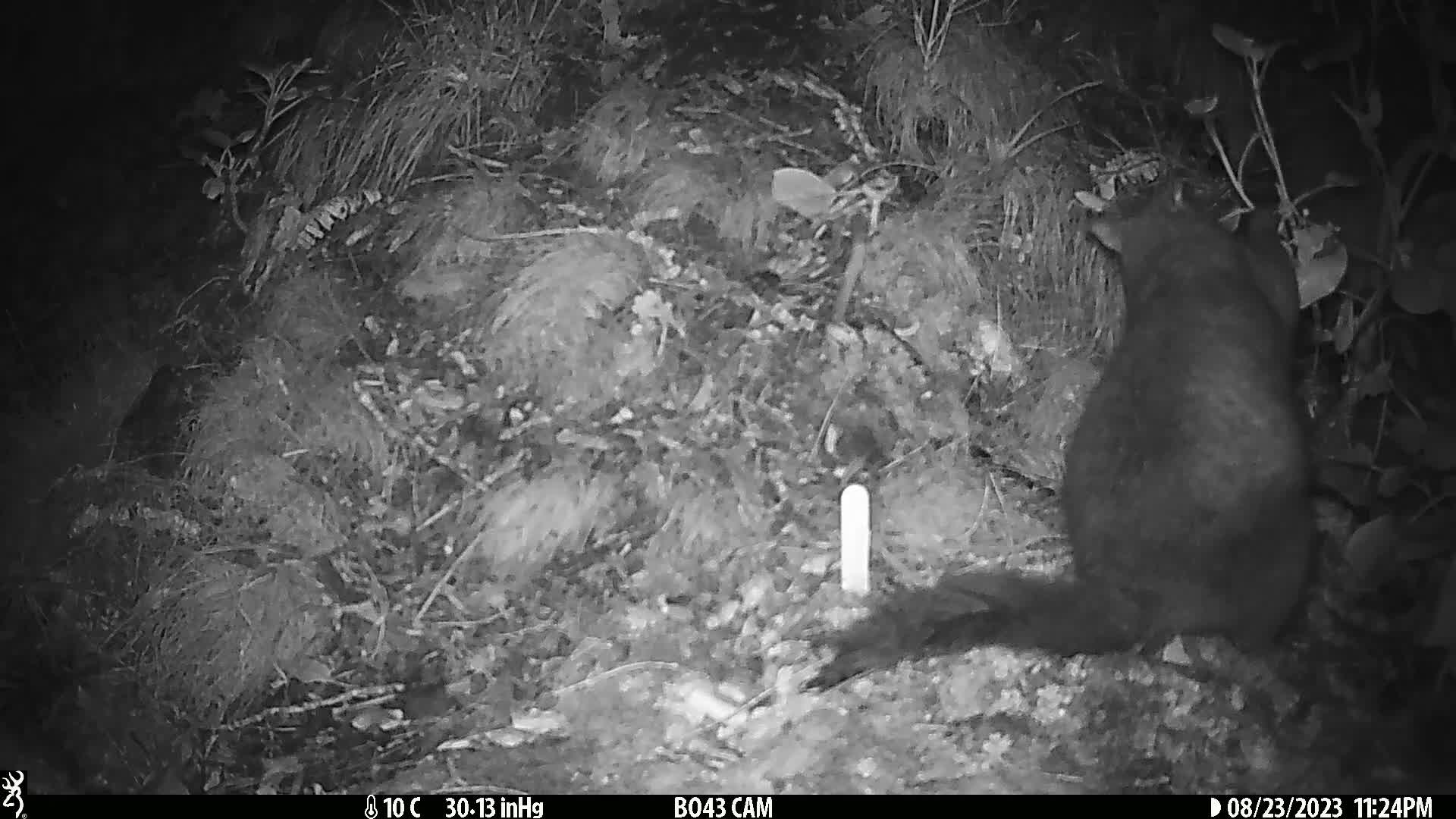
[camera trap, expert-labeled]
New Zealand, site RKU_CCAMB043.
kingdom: Animalia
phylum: Chordata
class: Mammalia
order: Diprotodontia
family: Phalangeridae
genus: Trichosurus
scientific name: Trichosurus vulpecula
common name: common brushtail possum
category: possum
Possum (common brushtail possum) (Trichosurus vulpecula).